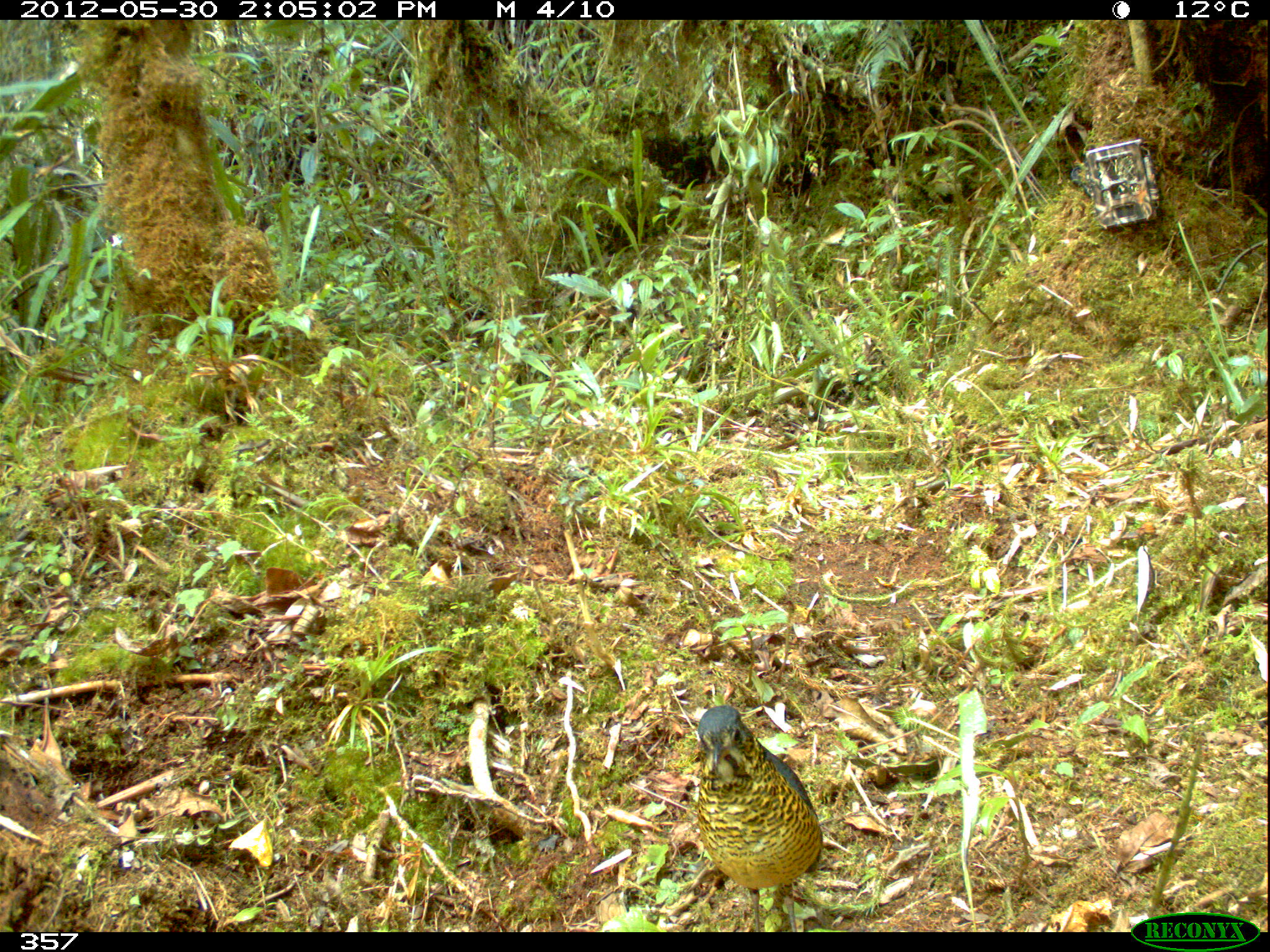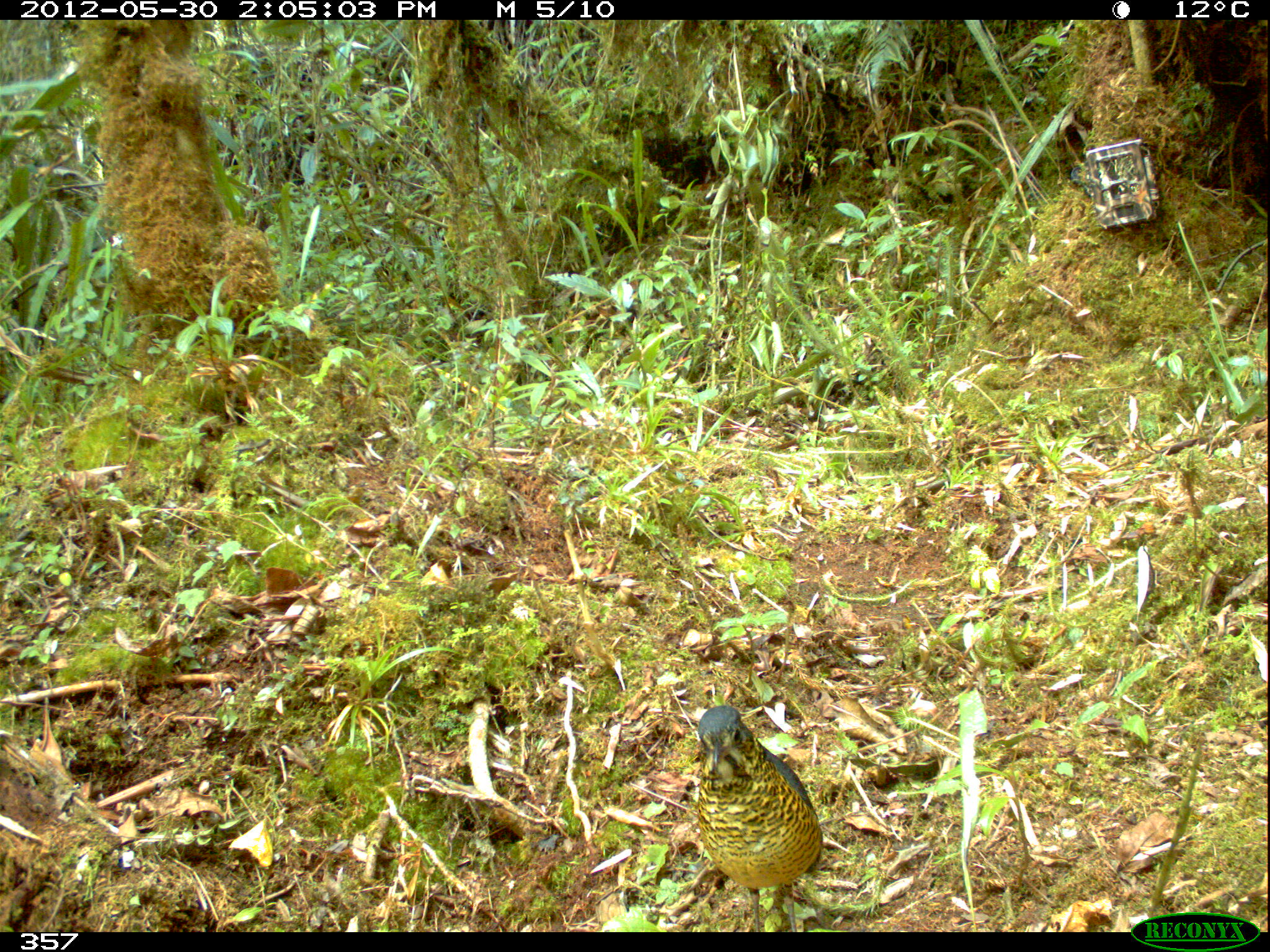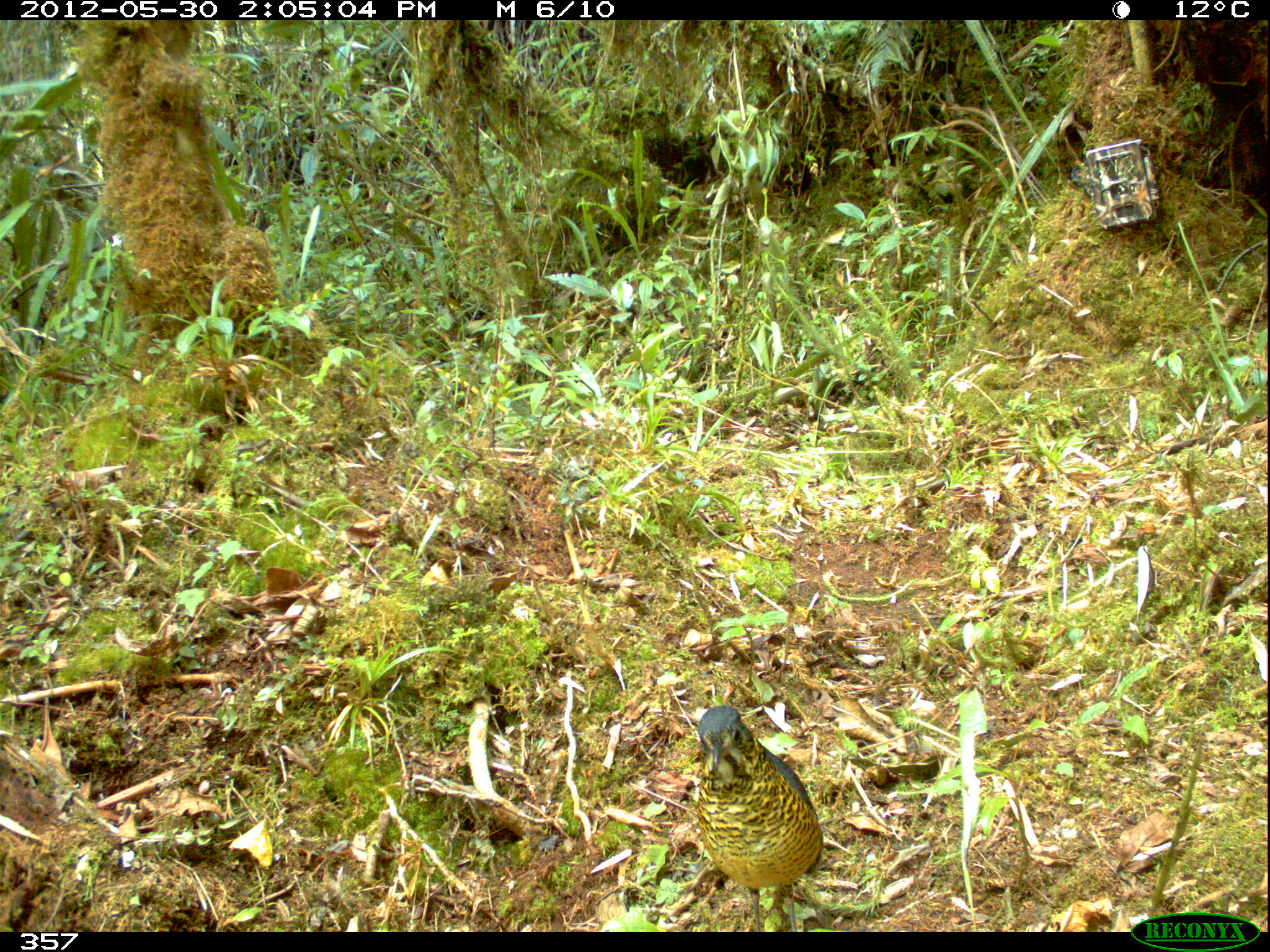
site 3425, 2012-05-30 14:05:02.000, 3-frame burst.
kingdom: Animalia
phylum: Chordata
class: Aves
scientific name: Aves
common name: bird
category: unknown bird